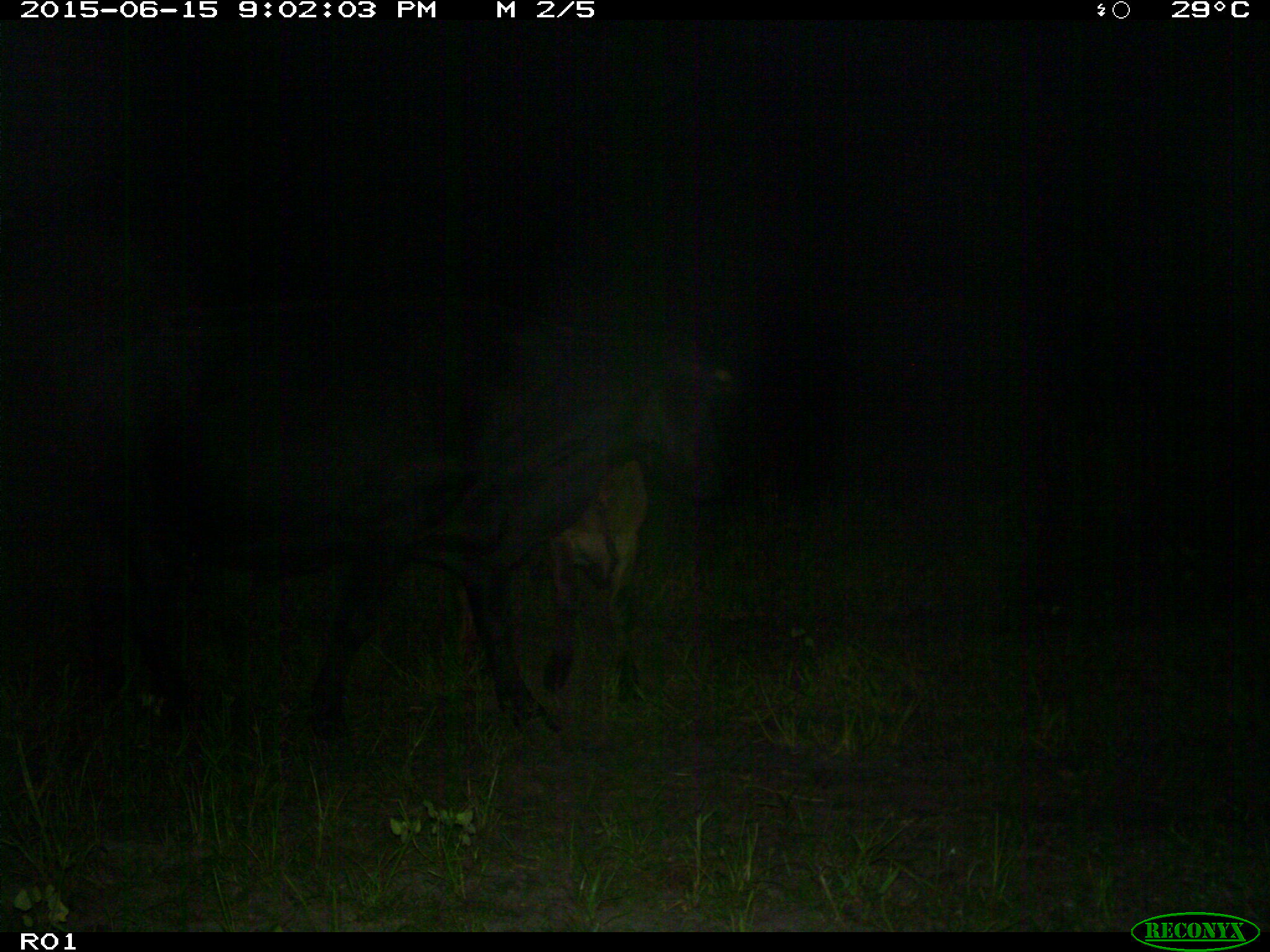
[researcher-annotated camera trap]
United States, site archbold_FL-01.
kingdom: Animalia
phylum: Chordata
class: Mammalia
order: Artiodactyla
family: Bovidae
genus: Bos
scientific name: Bos taurus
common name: domestic cow